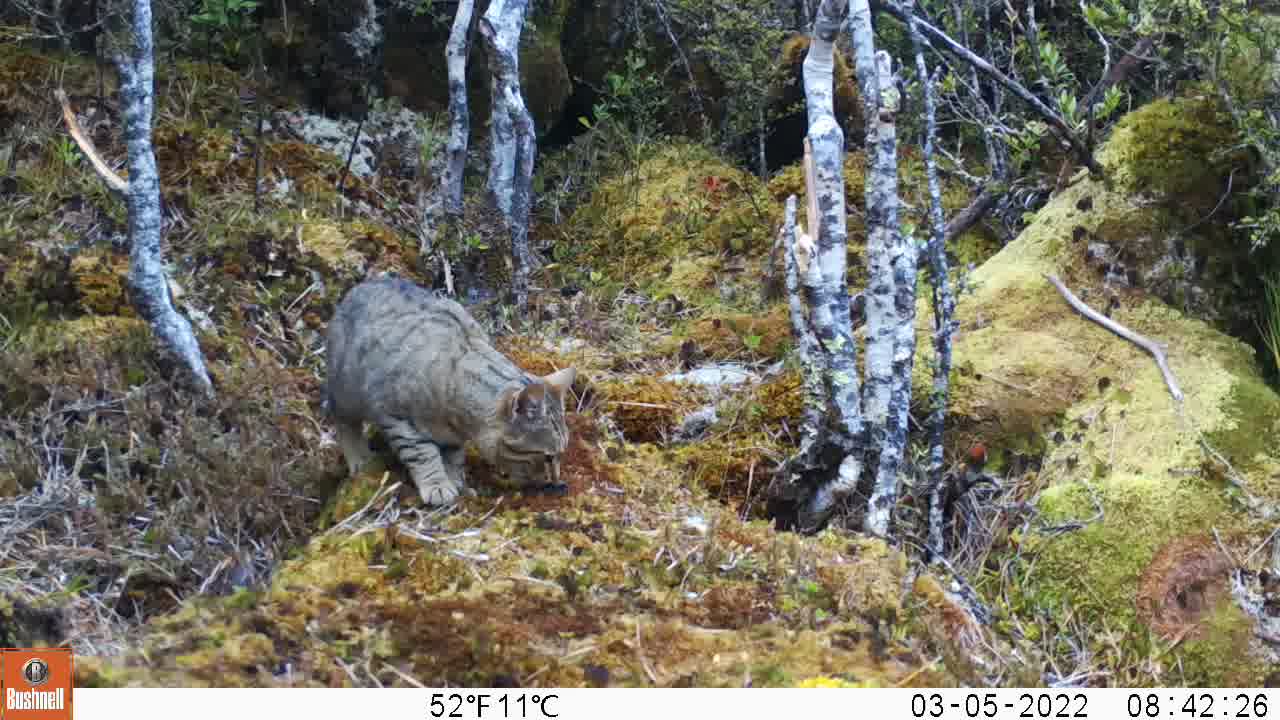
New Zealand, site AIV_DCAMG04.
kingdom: Animalia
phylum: Chordata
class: Mammalia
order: Carnivora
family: Felidae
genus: Felis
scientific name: Felis catus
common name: domestic cat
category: cat